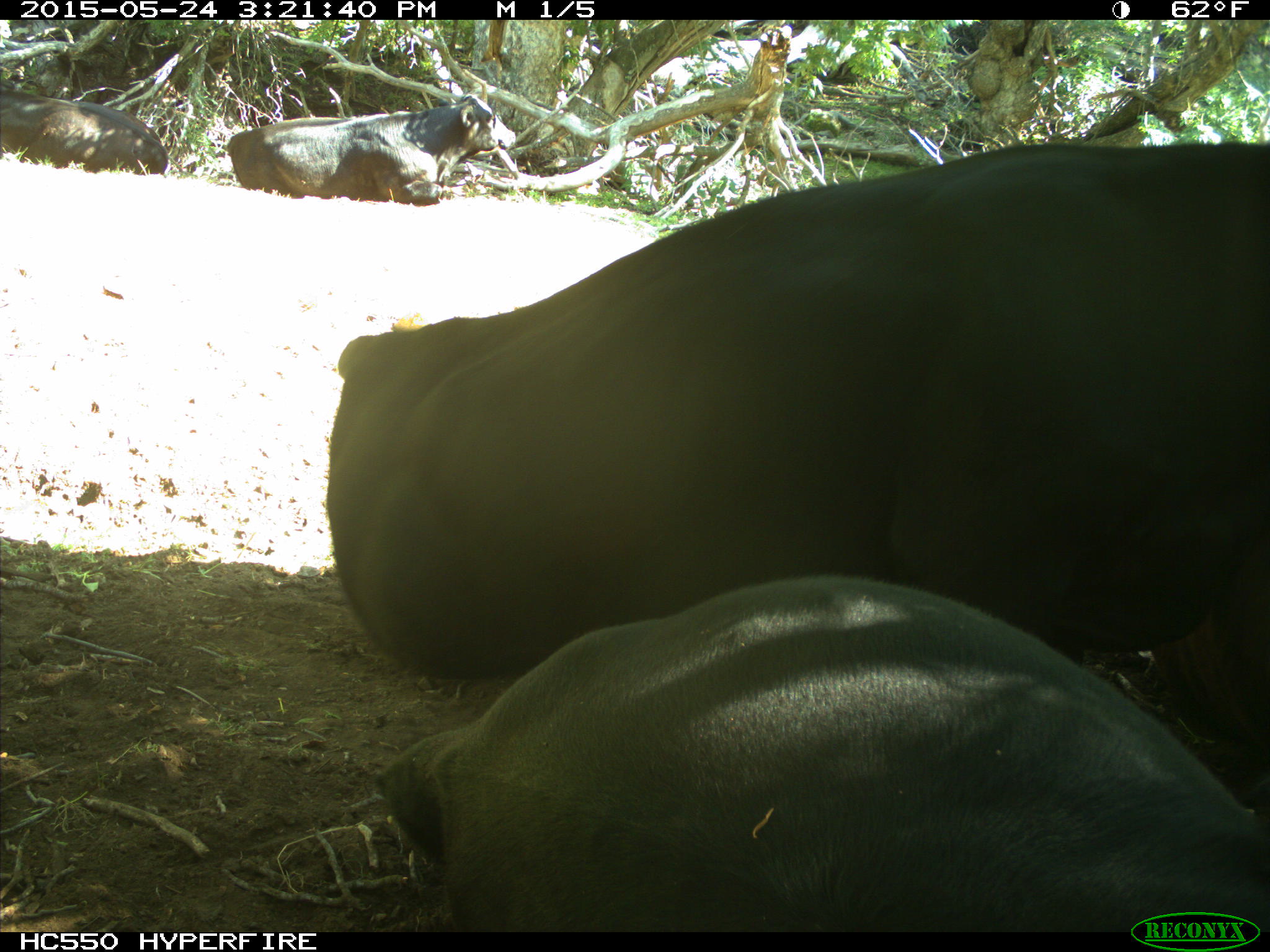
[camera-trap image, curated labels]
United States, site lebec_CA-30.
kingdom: Animalia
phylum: Chordata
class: Mammalia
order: Artiodactyla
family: Bovidae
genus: Bos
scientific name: Bos taurus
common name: domestic cow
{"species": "Bos taurus (domestic cow)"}